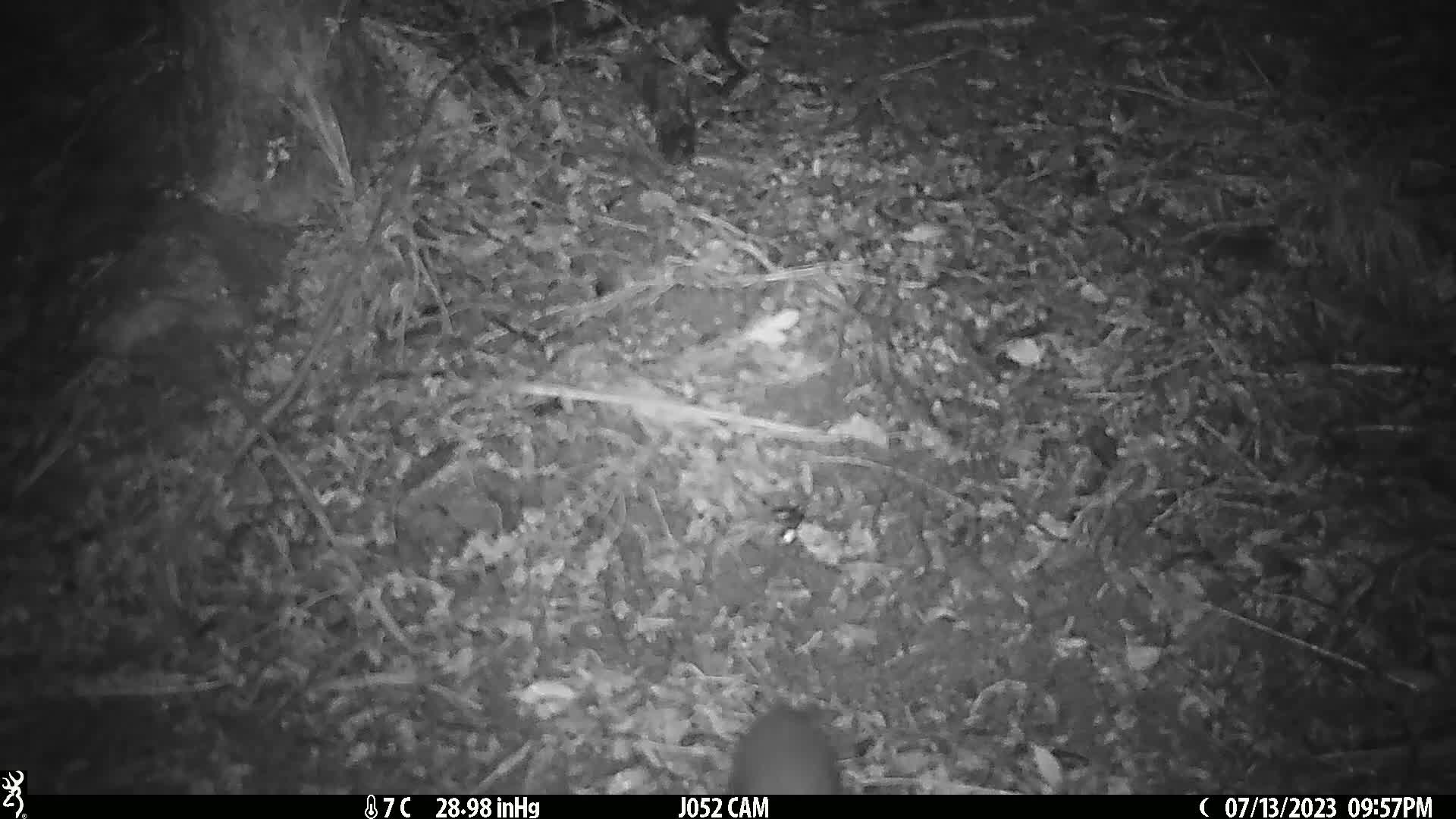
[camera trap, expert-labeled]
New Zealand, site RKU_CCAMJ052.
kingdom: Animalia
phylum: Chordata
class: Mammalia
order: Rodentia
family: Muridae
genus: Rattus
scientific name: Rattus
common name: rat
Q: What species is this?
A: Rat (Rattus).